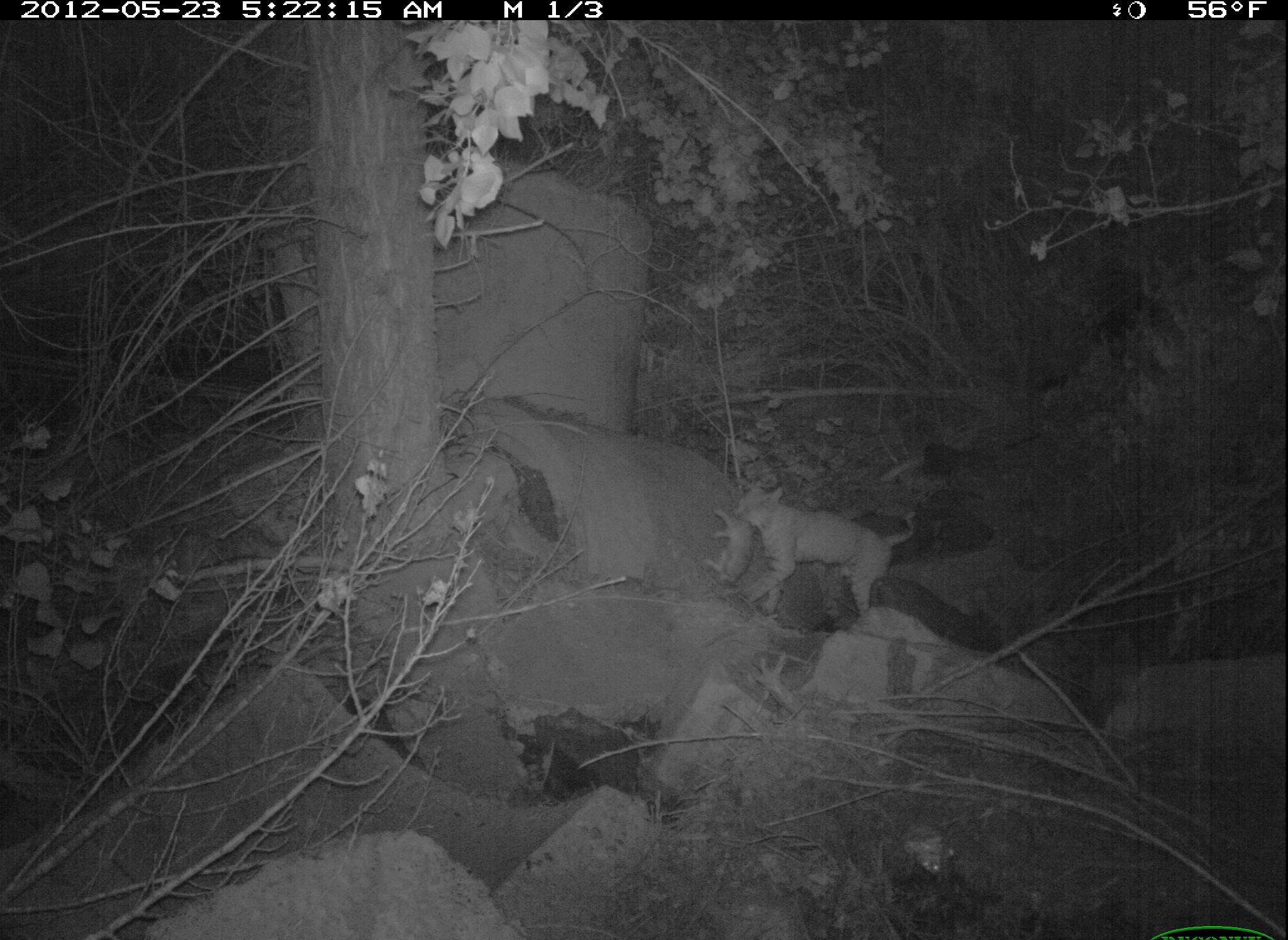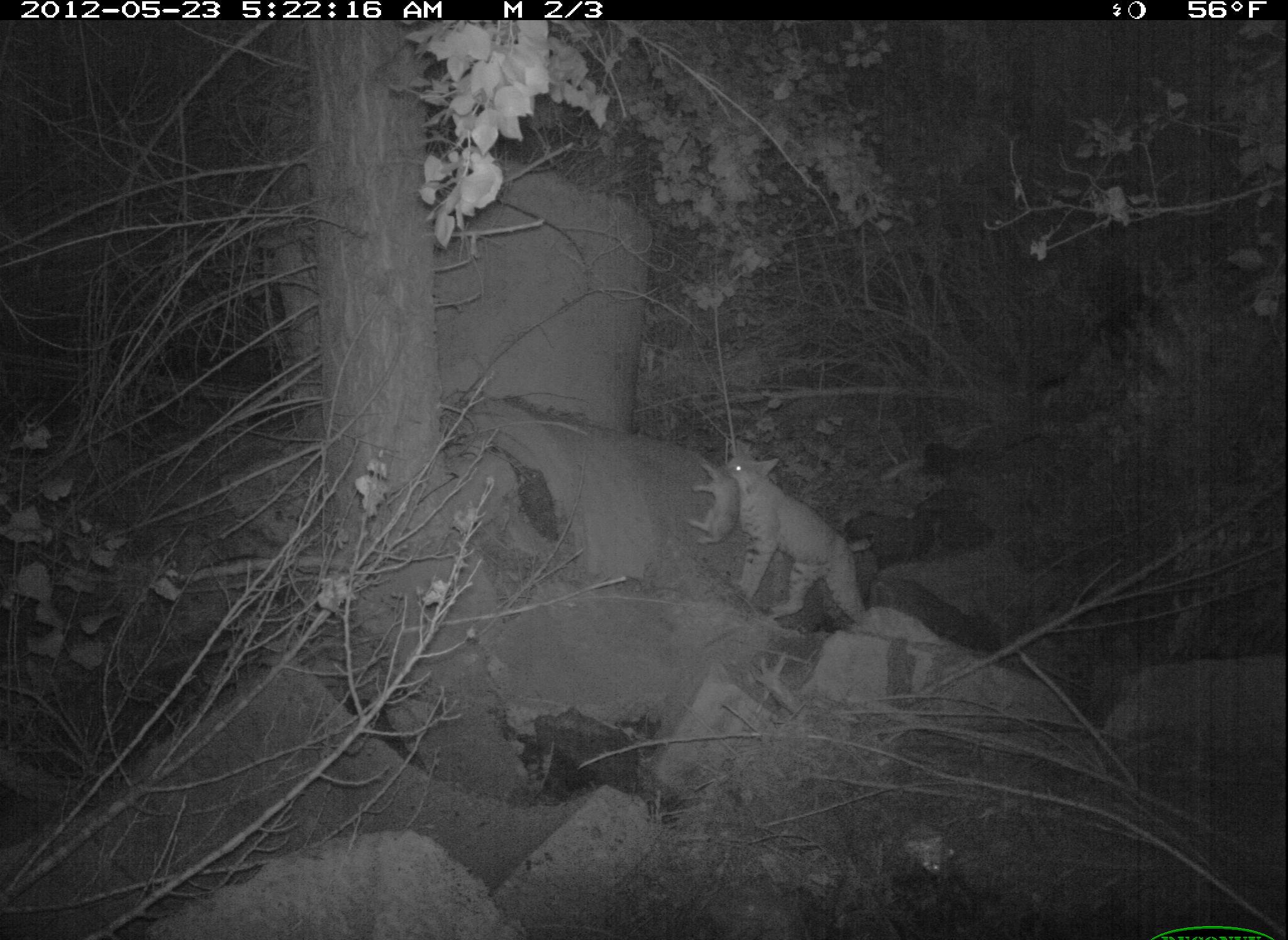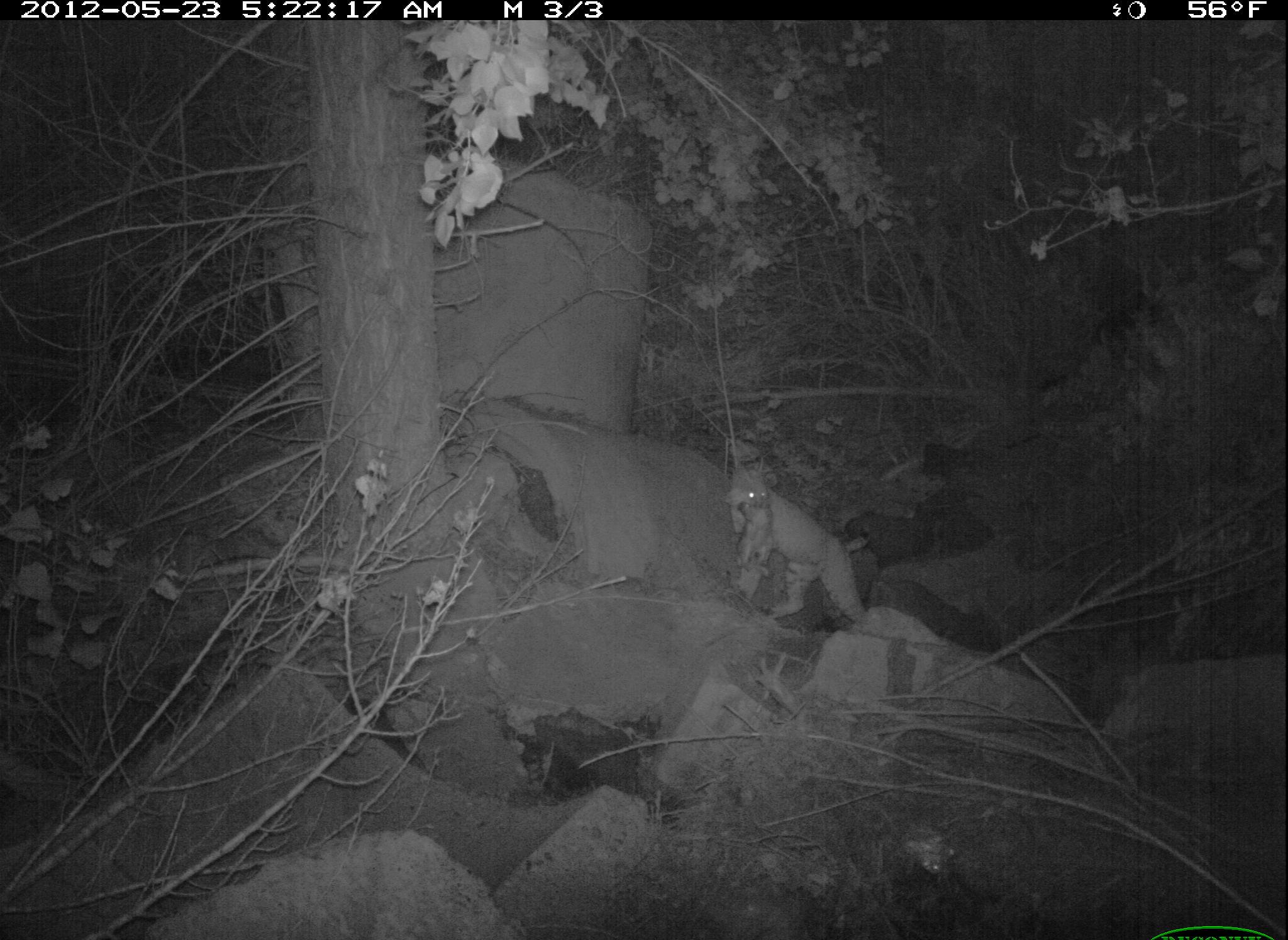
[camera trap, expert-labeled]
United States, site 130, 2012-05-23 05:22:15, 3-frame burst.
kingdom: Animalia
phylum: Chordata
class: Mammalia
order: Carnivora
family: Felidae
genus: Lynx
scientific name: Lynx rufus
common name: bobcat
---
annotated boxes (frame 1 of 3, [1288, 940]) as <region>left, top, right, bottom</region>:
bobcat: <region>705, 469, 929, 638</region>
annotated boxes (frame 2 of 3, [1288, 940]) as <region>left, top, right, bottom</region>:
bobcat: <region>683, 445, 886, 630</region>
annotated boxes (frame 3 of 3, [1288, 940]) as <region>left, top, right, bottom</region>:
bobcat: <region>723, 457, 879, 643</region>